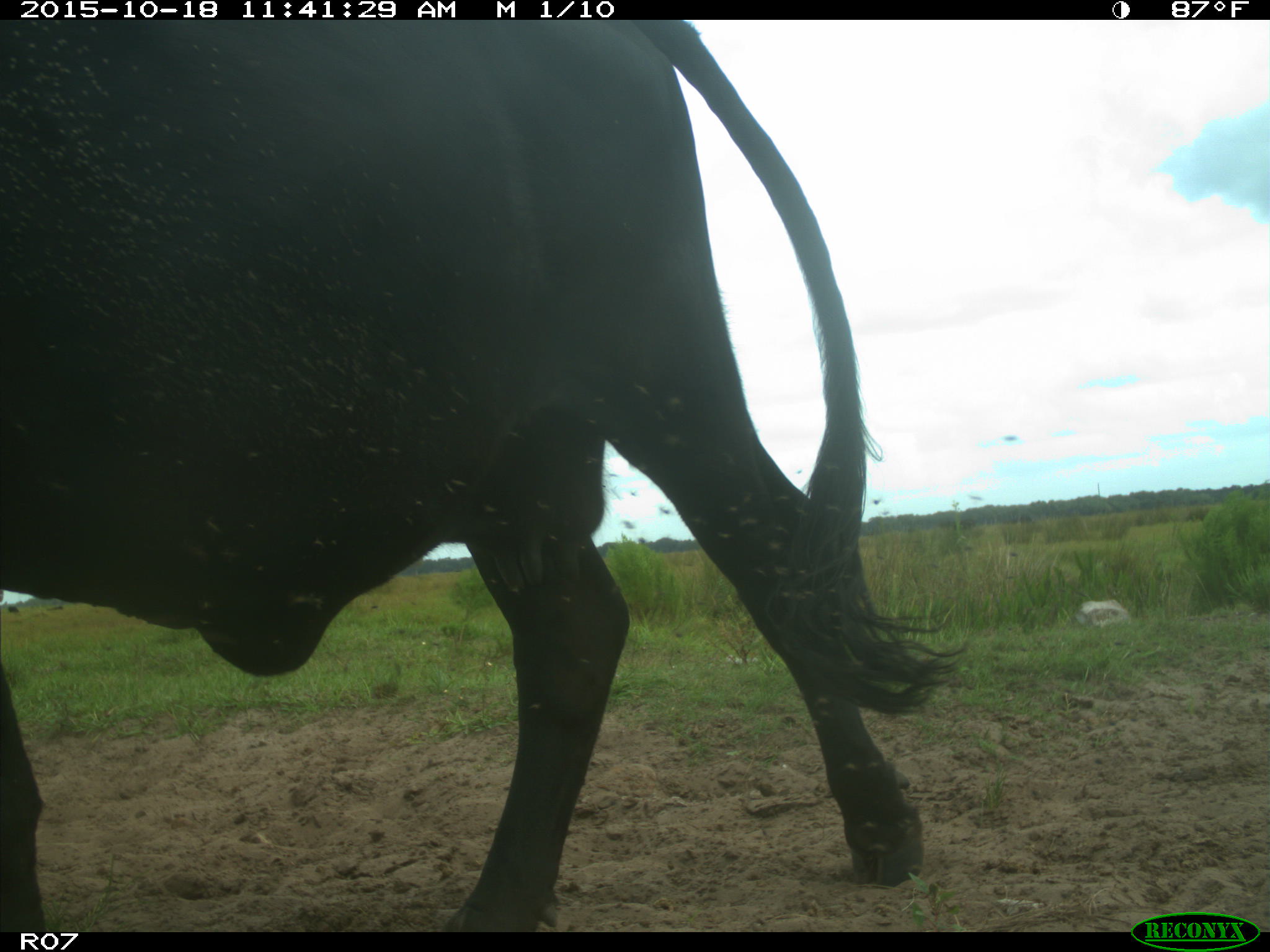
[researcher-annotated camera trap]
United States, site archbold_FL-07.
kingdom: Animalia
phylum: Chordata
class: Mammalia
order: Artiodactyla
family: Bovidae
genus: Bos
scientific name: Bos taurus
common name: domestic cow